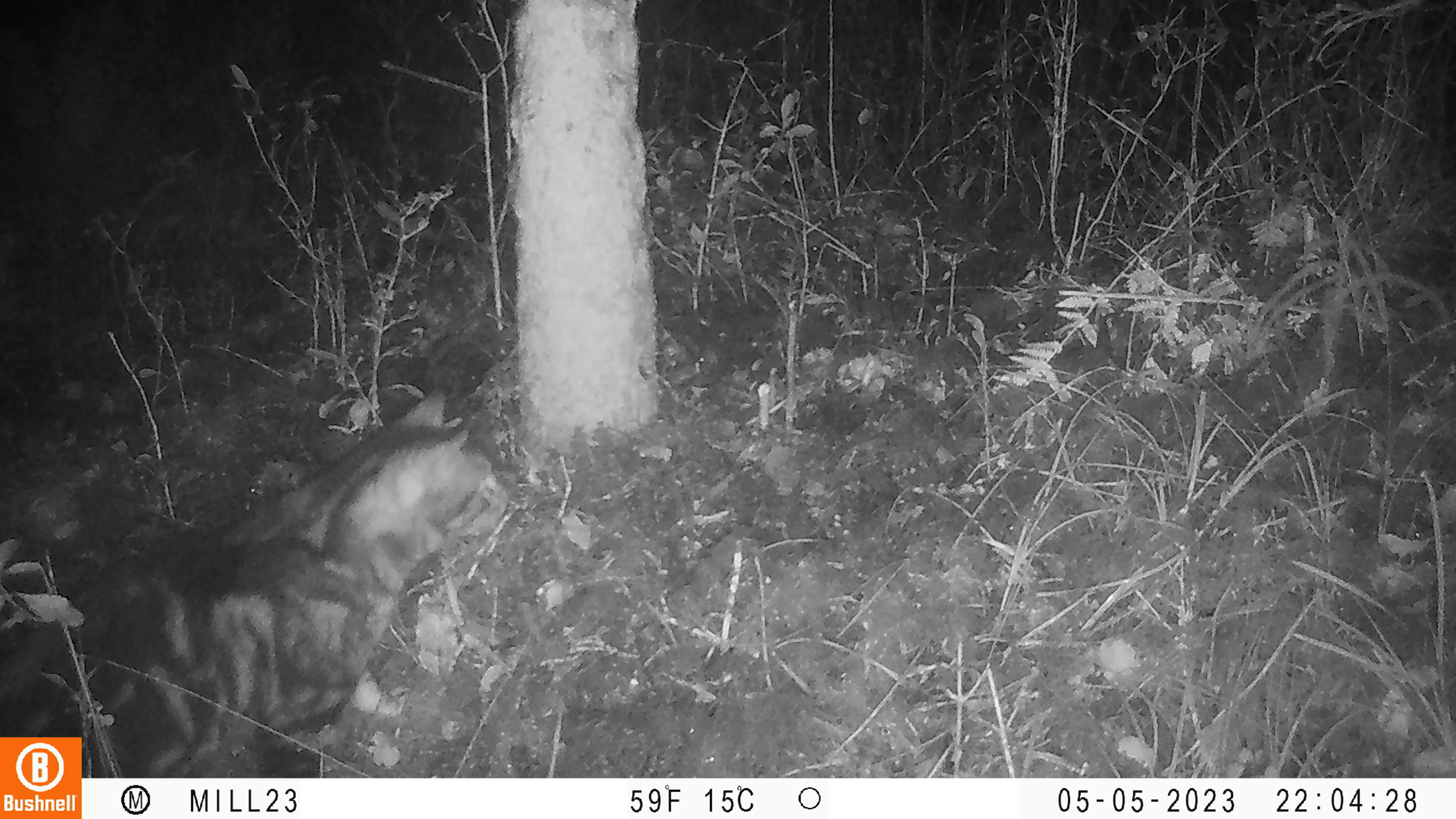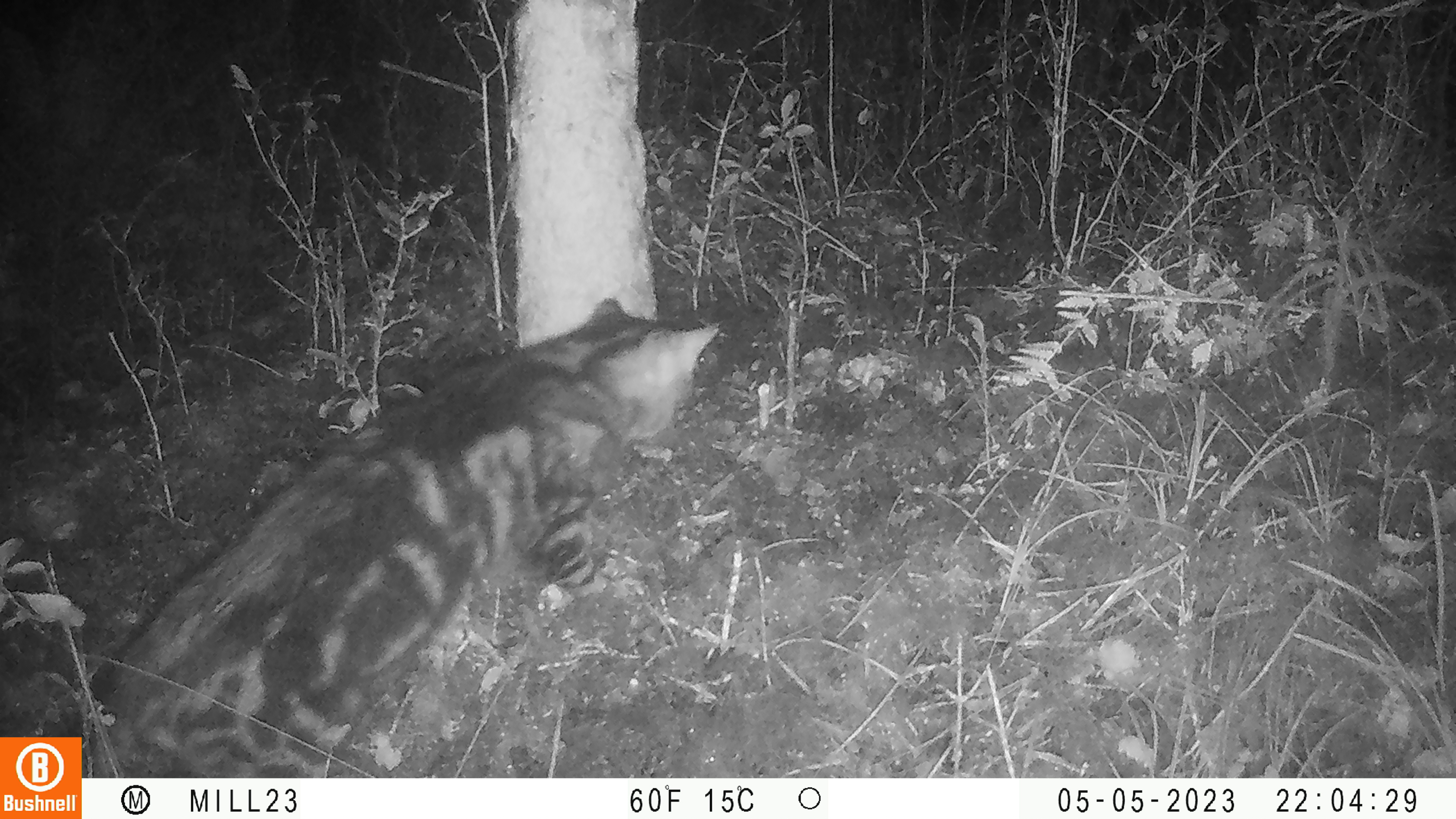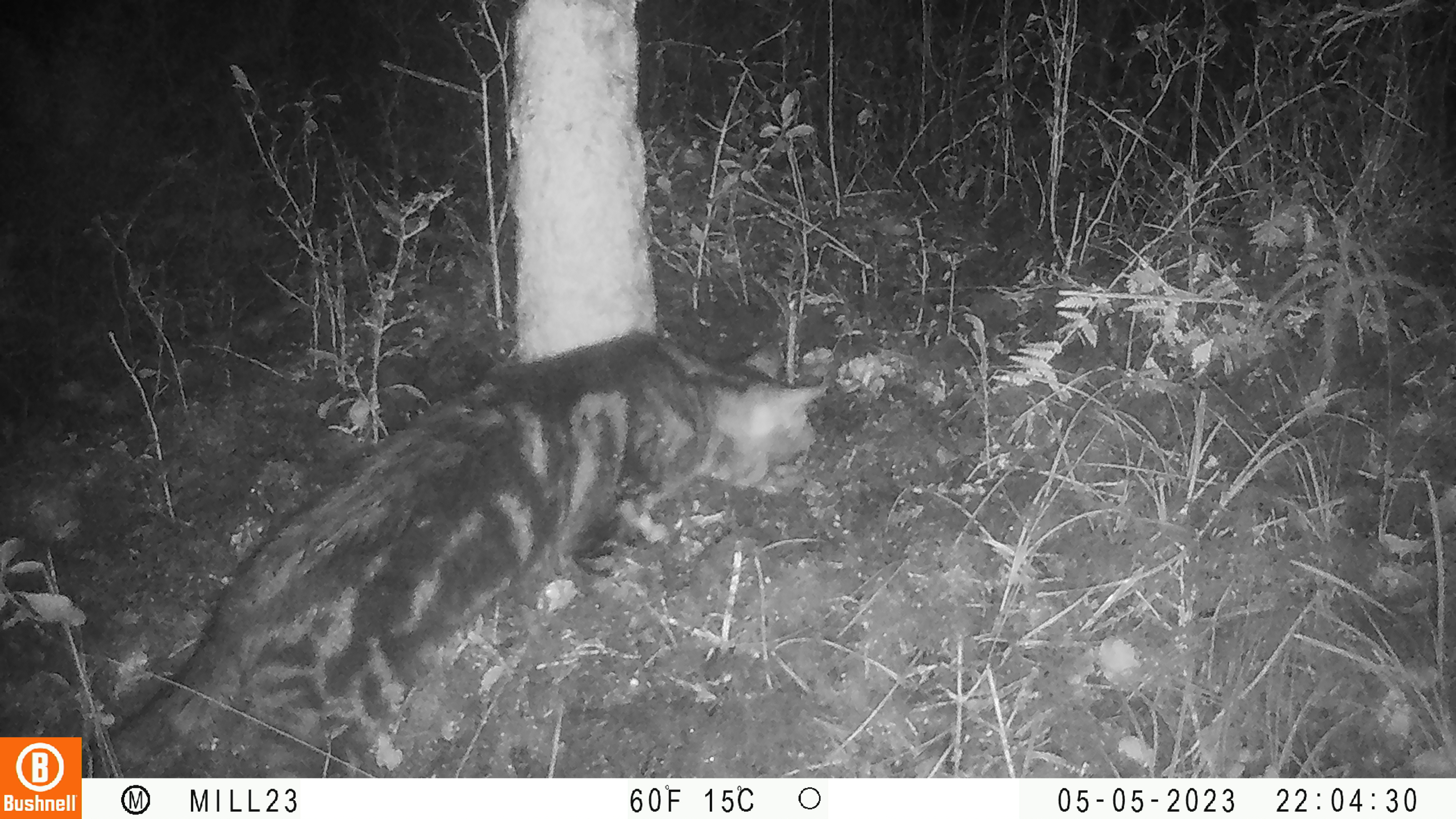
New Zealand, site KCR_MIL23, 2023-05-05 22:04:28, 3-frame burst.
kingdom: Animalia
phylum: Chordata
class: Mammalia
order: Carnivora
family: Felidae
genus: Felis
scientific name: Felis catus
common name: domestic cat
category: cat